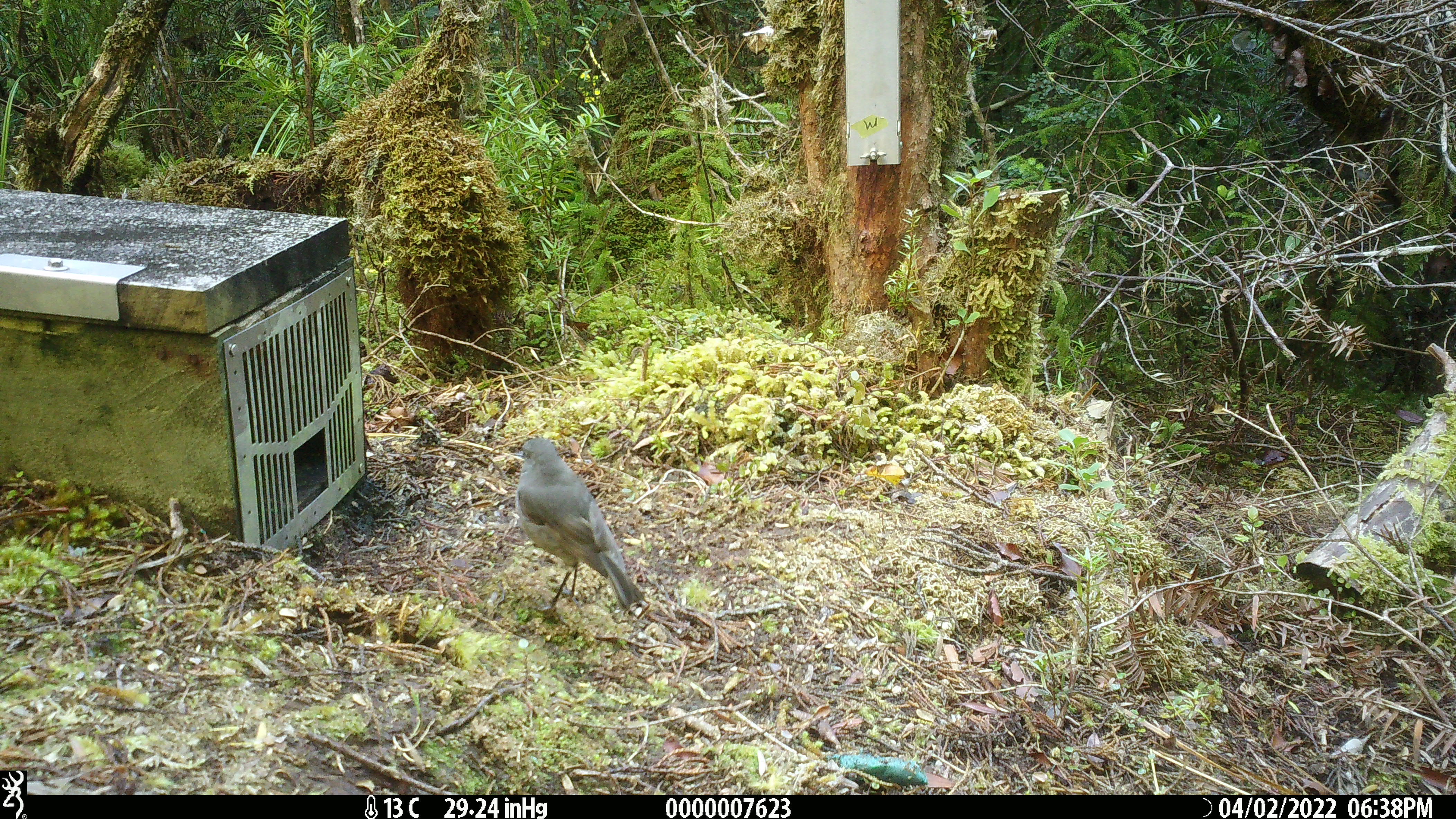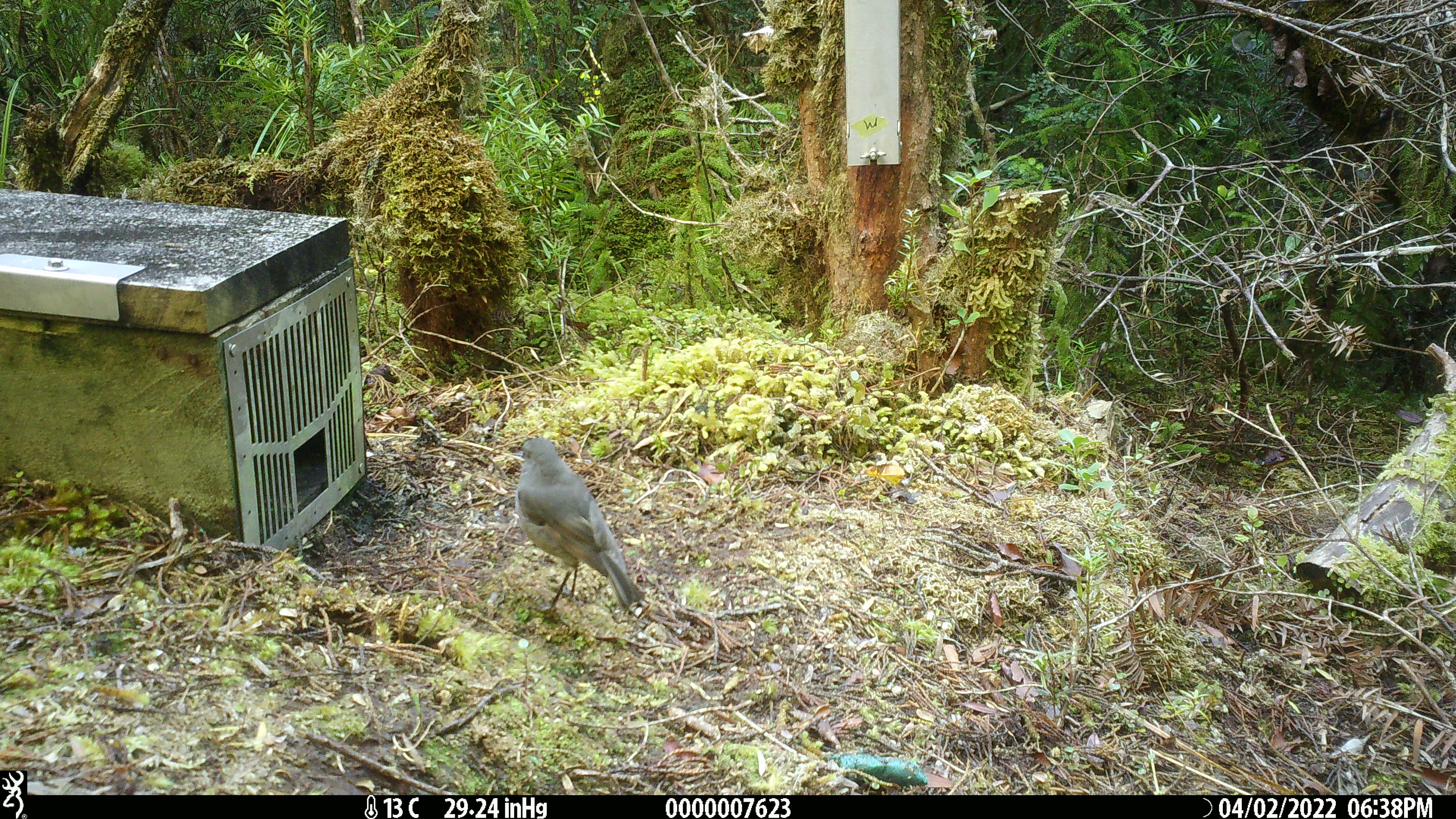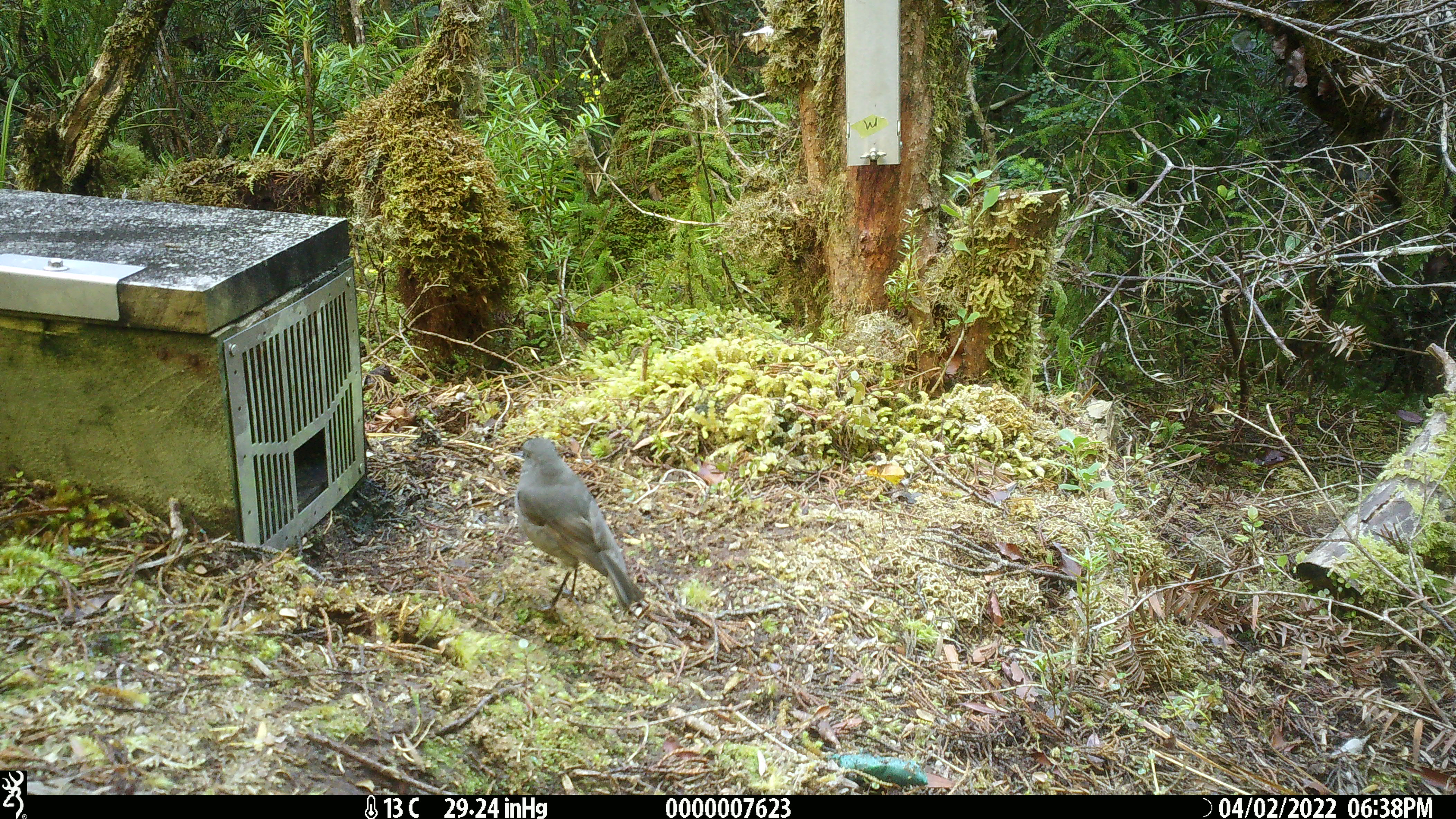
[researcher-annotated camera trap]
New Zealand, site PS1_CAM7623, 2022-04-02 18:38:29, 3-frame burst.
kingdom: Animalia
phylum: Chordata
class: Aves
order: Passeriformes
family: Petroicidae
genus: Petroica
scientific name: Petroica australis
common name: new zealand robin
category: robin